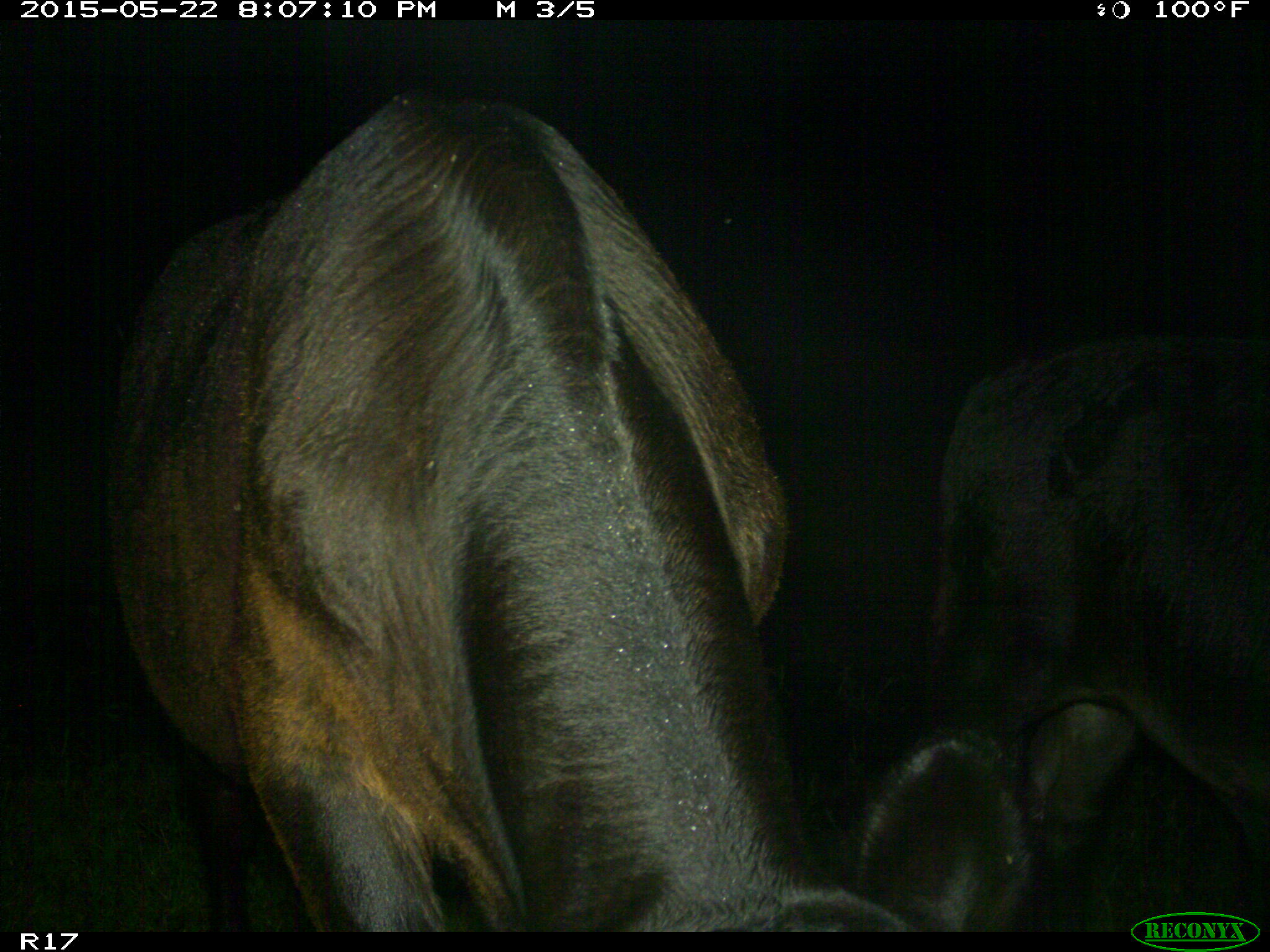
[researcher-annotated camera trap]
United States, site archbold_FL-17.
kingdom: Animalia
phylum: Chordata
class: Mammalia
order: Artiodactyla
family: Bovidae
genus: Bos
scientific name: Bos taurus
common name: domestic cow